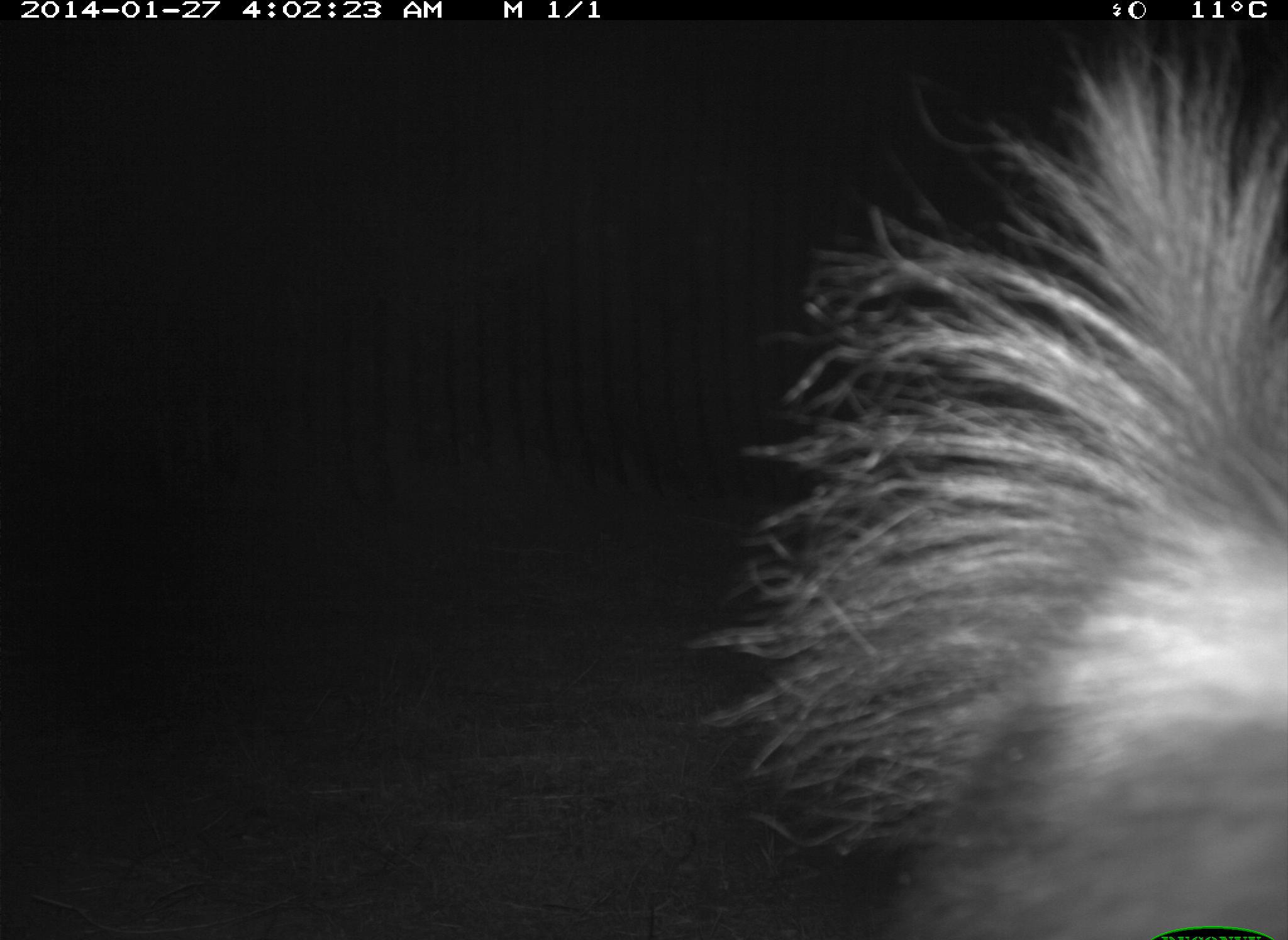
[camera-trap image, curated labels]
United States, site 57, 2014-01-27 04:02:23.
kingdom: Animalia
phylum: Chordata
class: Mammalia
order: Carnivora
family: Mephitidae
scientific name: Mephitidae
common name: skunk